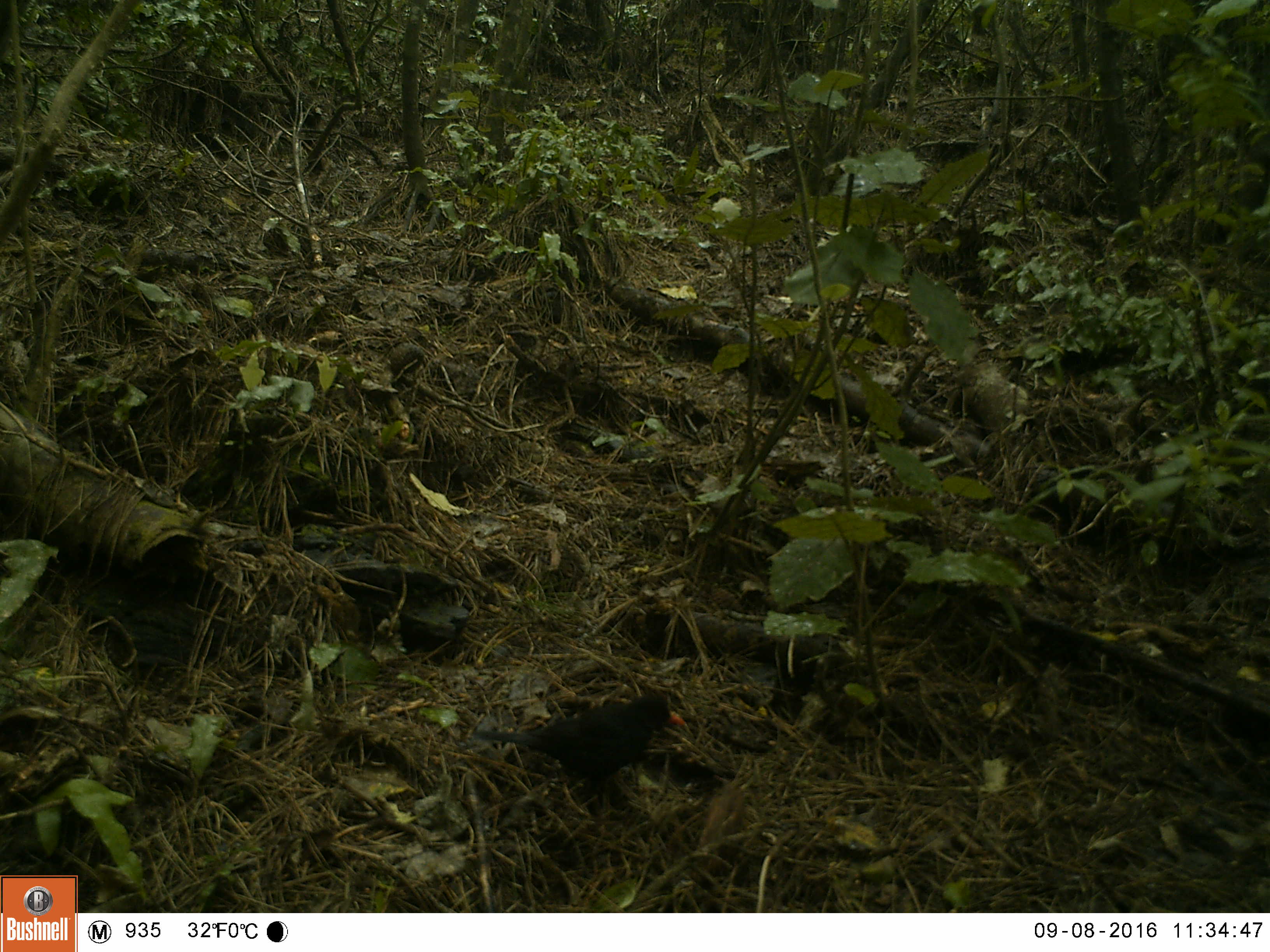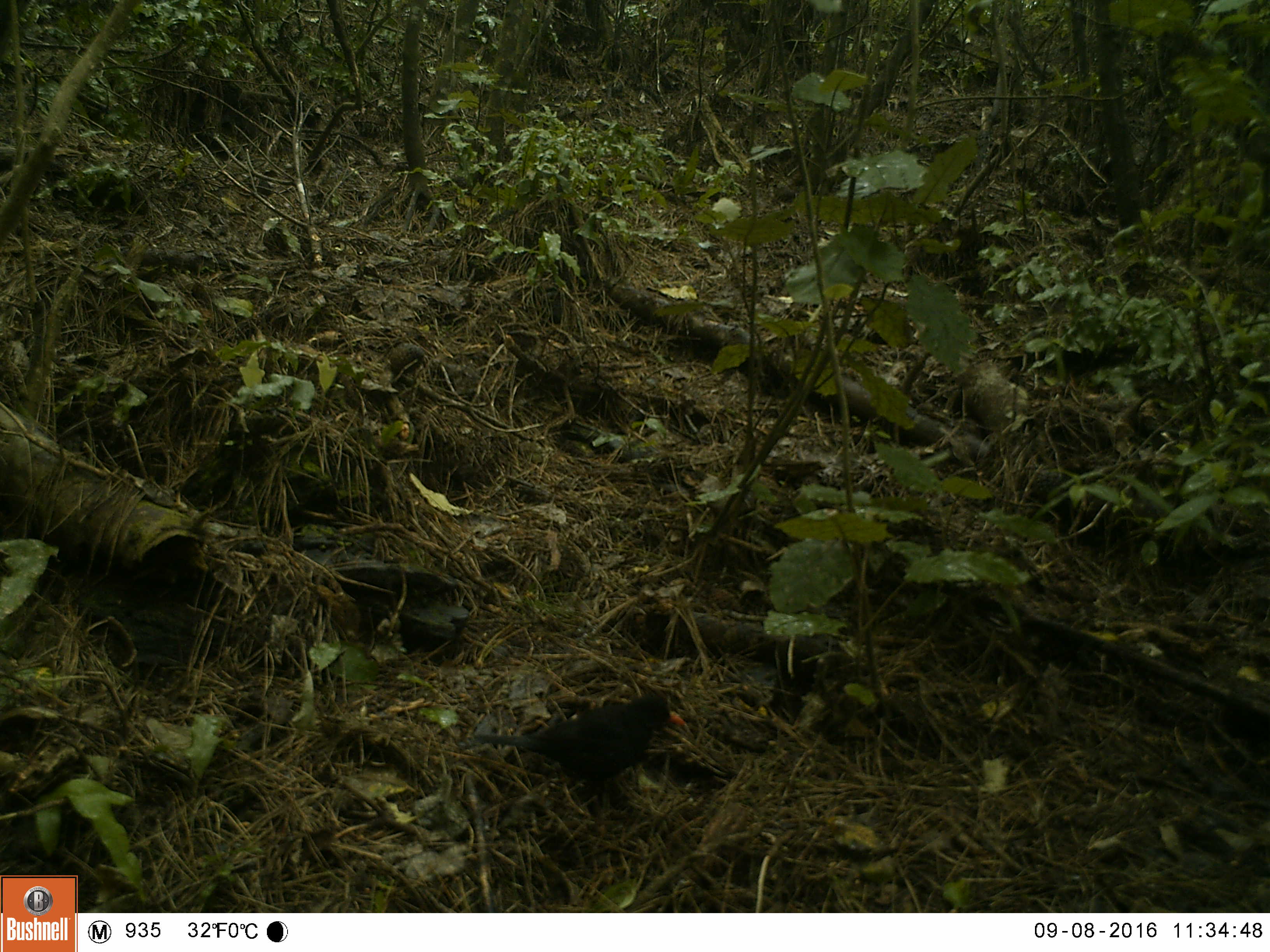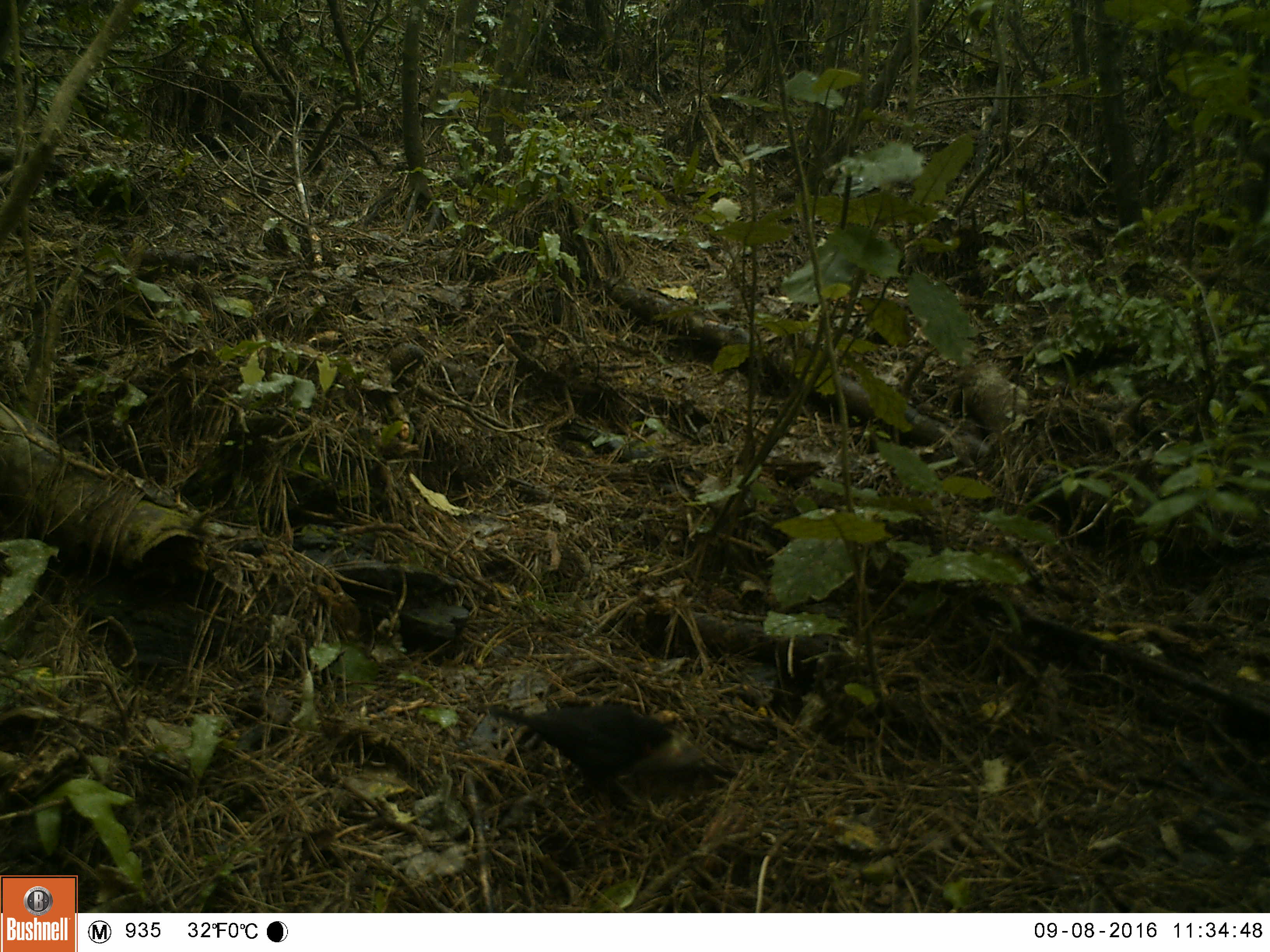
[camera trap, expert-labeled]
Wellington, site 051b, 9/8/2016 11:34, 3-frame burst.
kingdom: Animalia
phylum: Chordata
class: Aves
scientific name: Aves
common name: bird